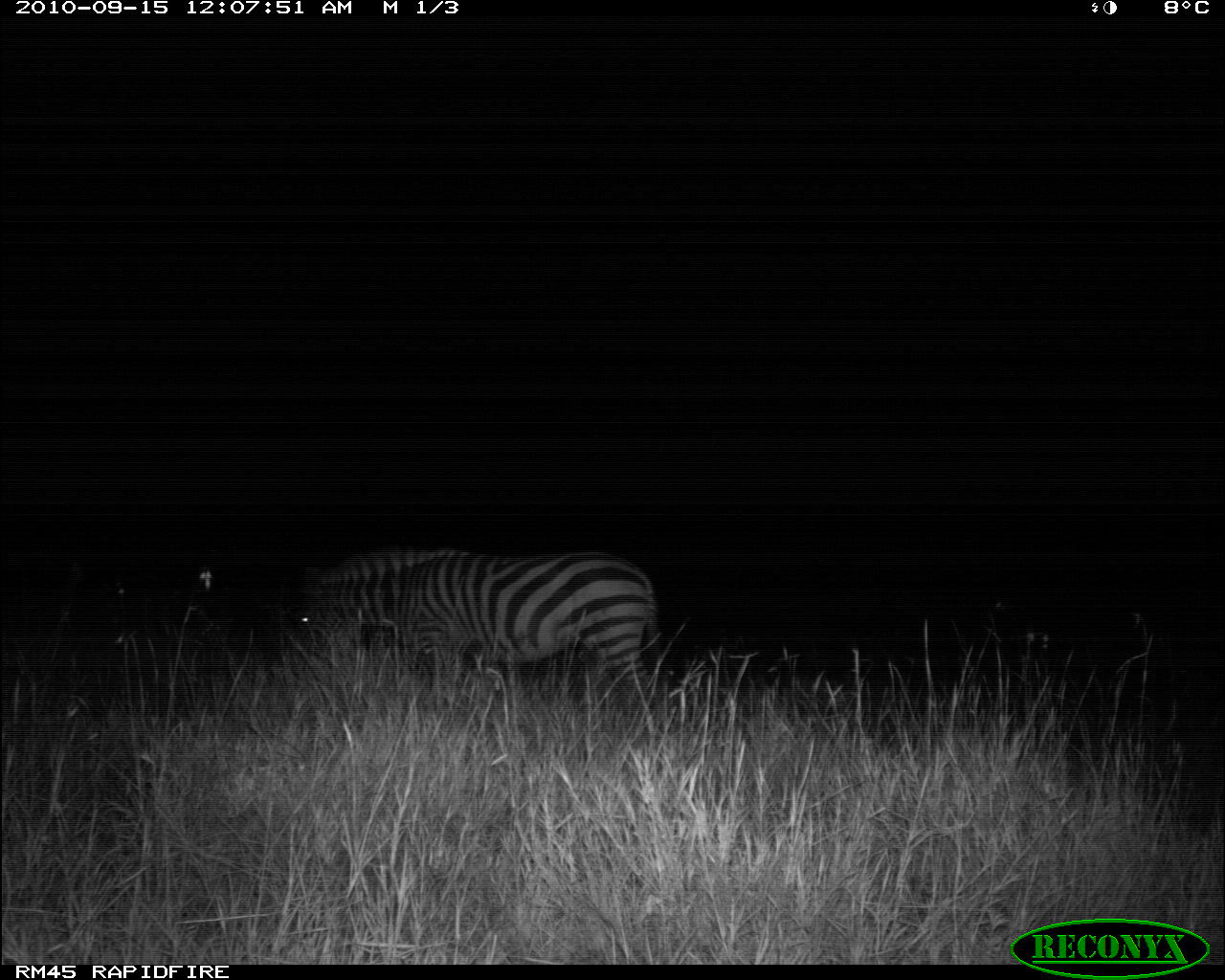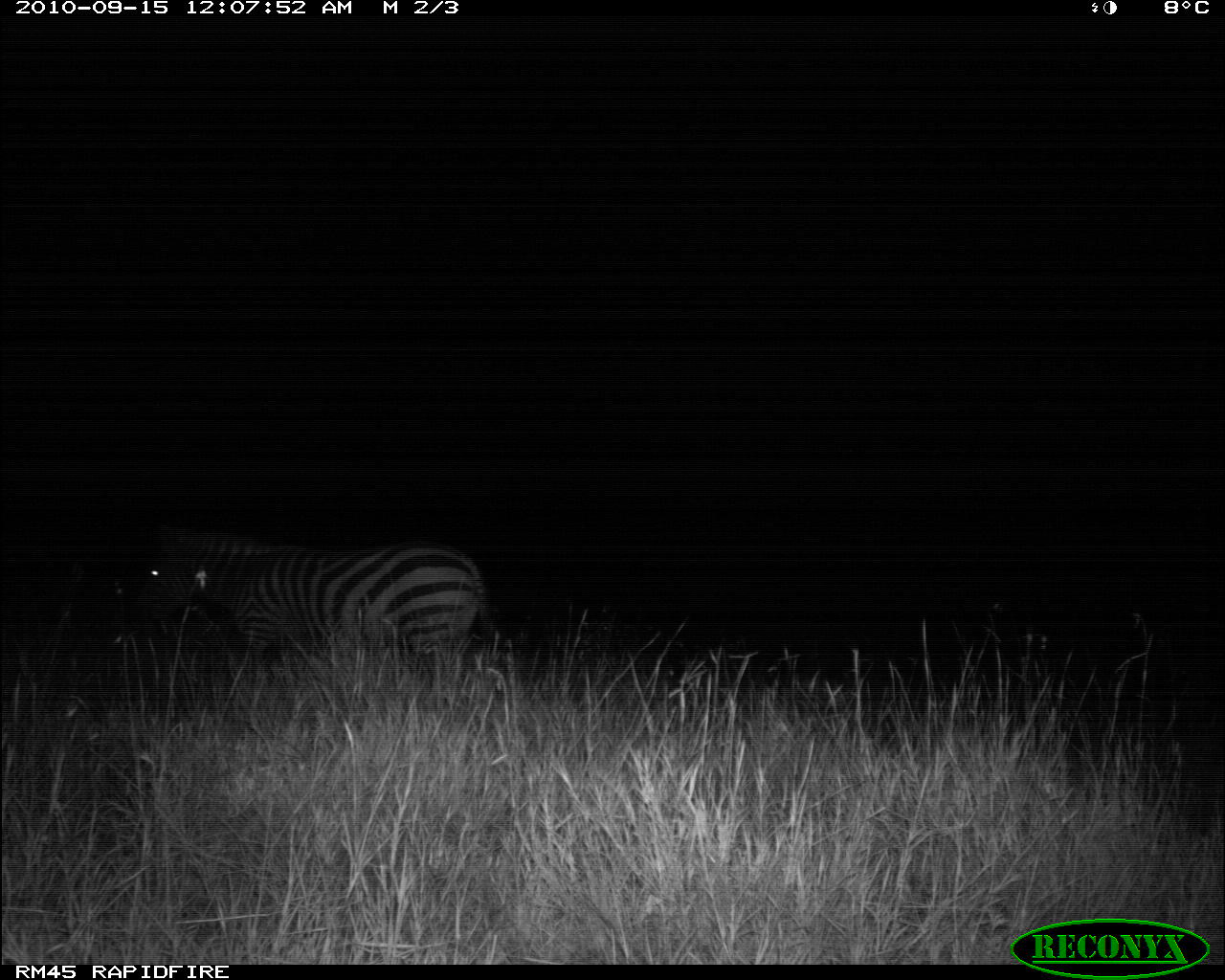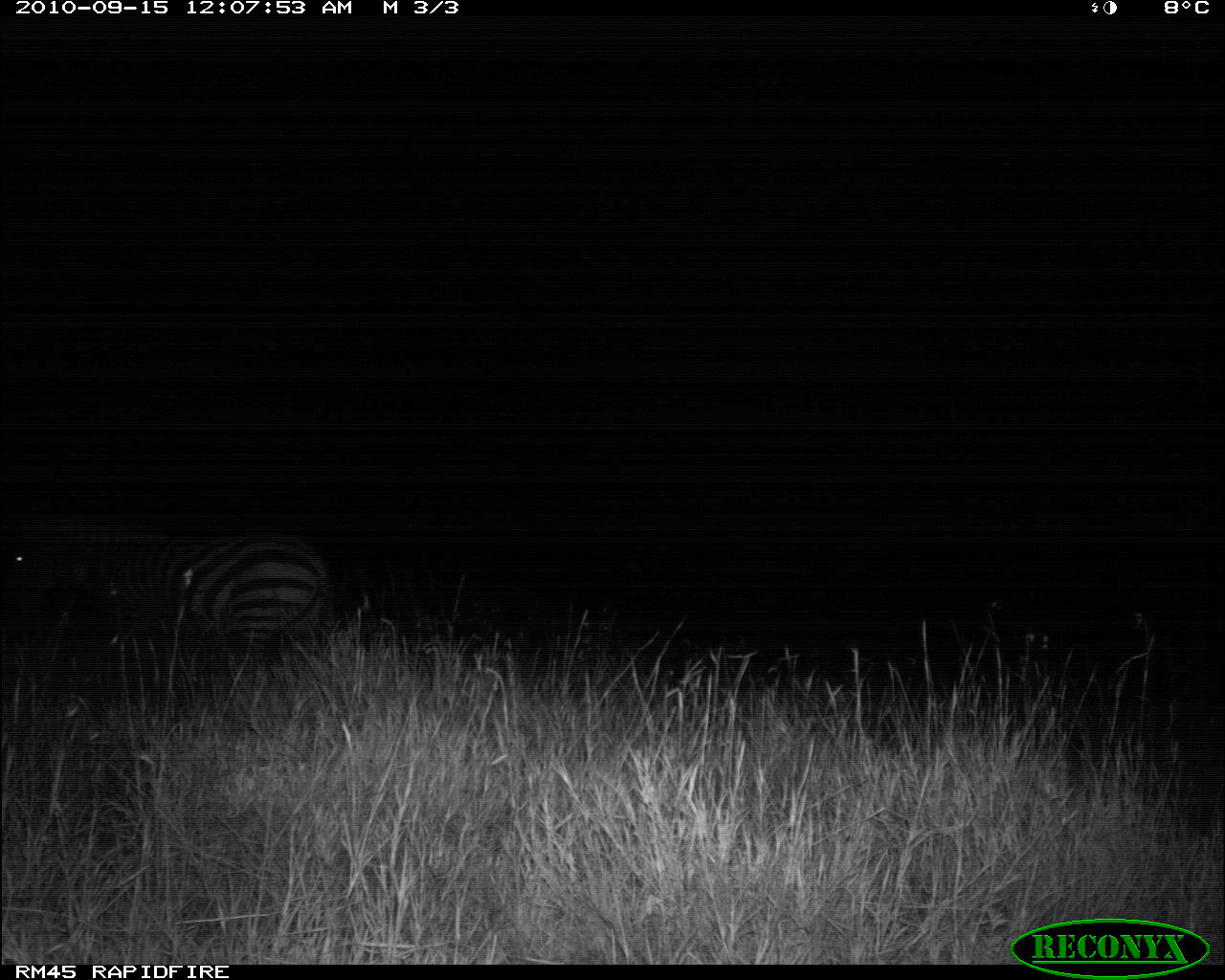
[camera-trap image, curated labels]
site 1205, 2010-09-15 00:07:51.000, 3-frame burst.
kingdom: Animalia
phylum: Chordata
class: Mammalia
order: Perissodactyla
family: Equidae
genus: Equus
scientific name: Equus quagga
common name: plains zebra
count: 1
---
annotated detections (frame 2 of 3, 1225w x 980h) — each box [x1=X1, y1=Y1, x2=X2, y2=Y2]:
equus quagga: [x1=134, y1=515, x2=504, y2=676]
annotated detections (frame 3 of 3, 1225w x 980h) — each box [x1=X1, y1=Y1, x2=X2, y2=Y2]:
equus quagga: [x1=0, y1=512, x2=337, y2=678]